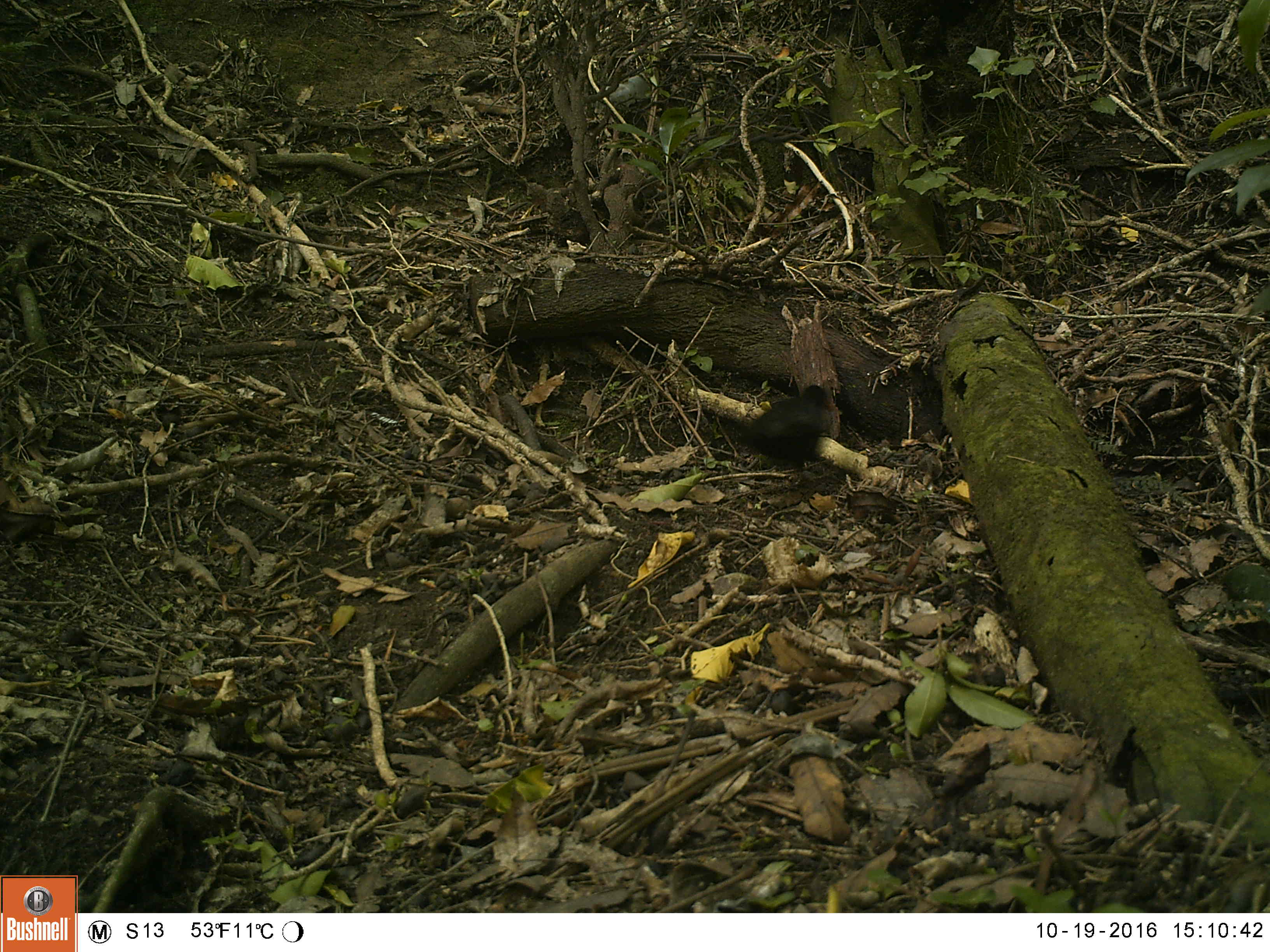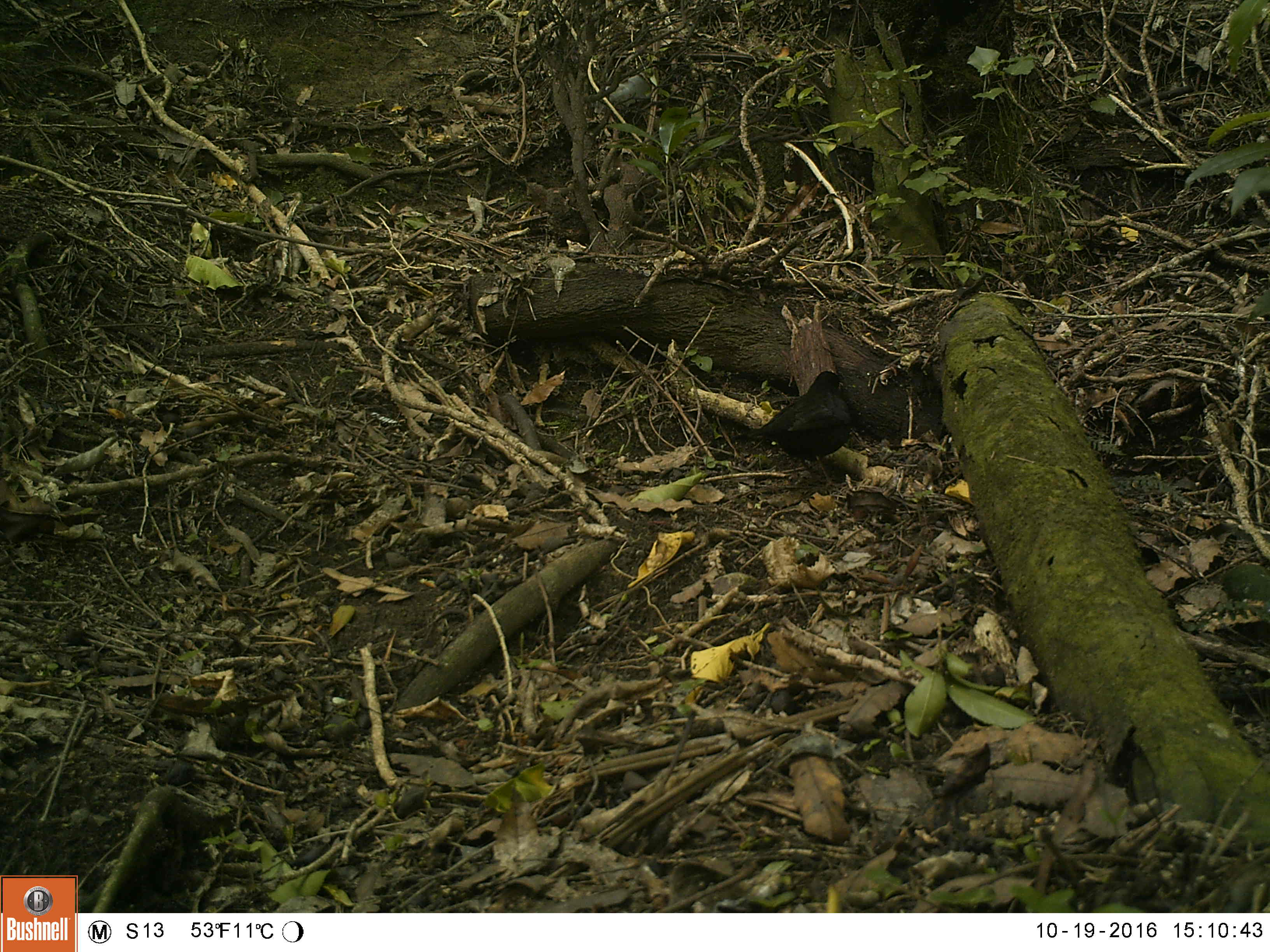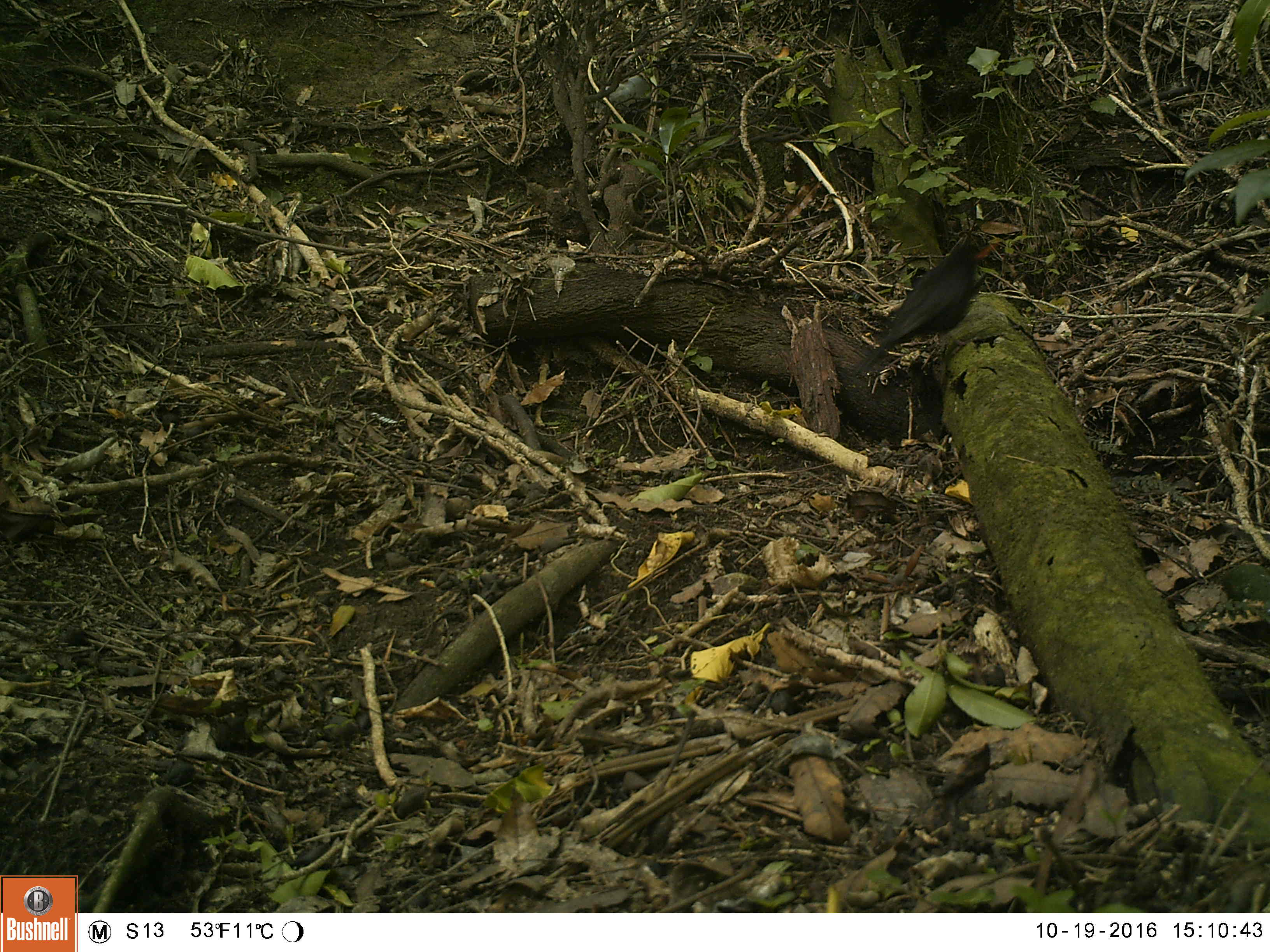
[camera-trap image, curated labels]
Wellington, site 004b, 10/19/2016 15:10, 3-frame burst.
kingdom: Animalia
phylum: Chordata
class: Aves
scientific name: Aves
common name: bird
Bird (Aves).